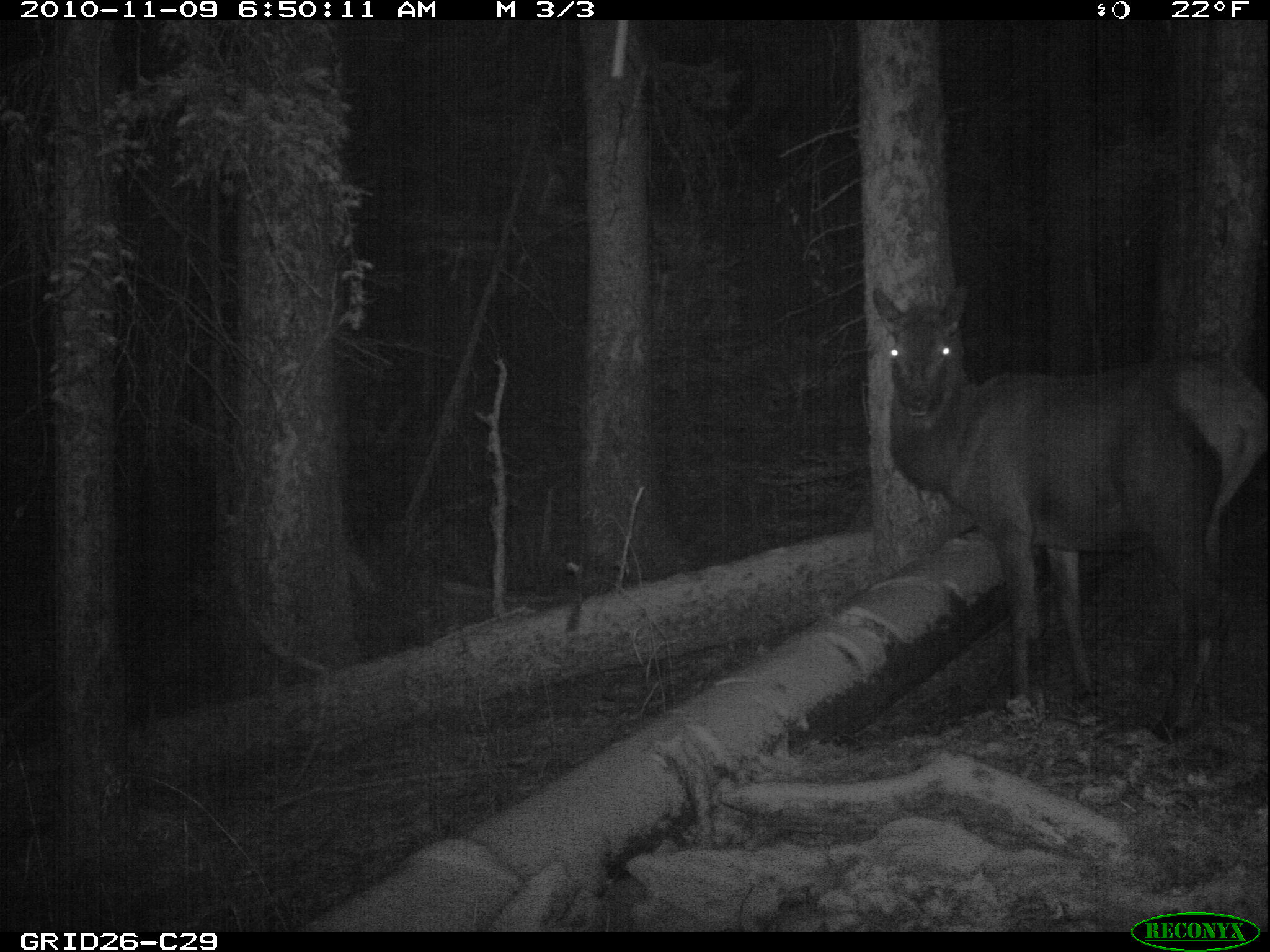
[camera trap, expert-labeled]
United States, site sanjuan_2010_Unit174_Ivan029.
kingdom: Animalia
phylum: Chordata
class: Mammalia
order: Artiodactyla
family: Cervidae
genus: Cervus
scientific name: Cervus elaphus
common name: red deer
Cervus elaphus (red deer).